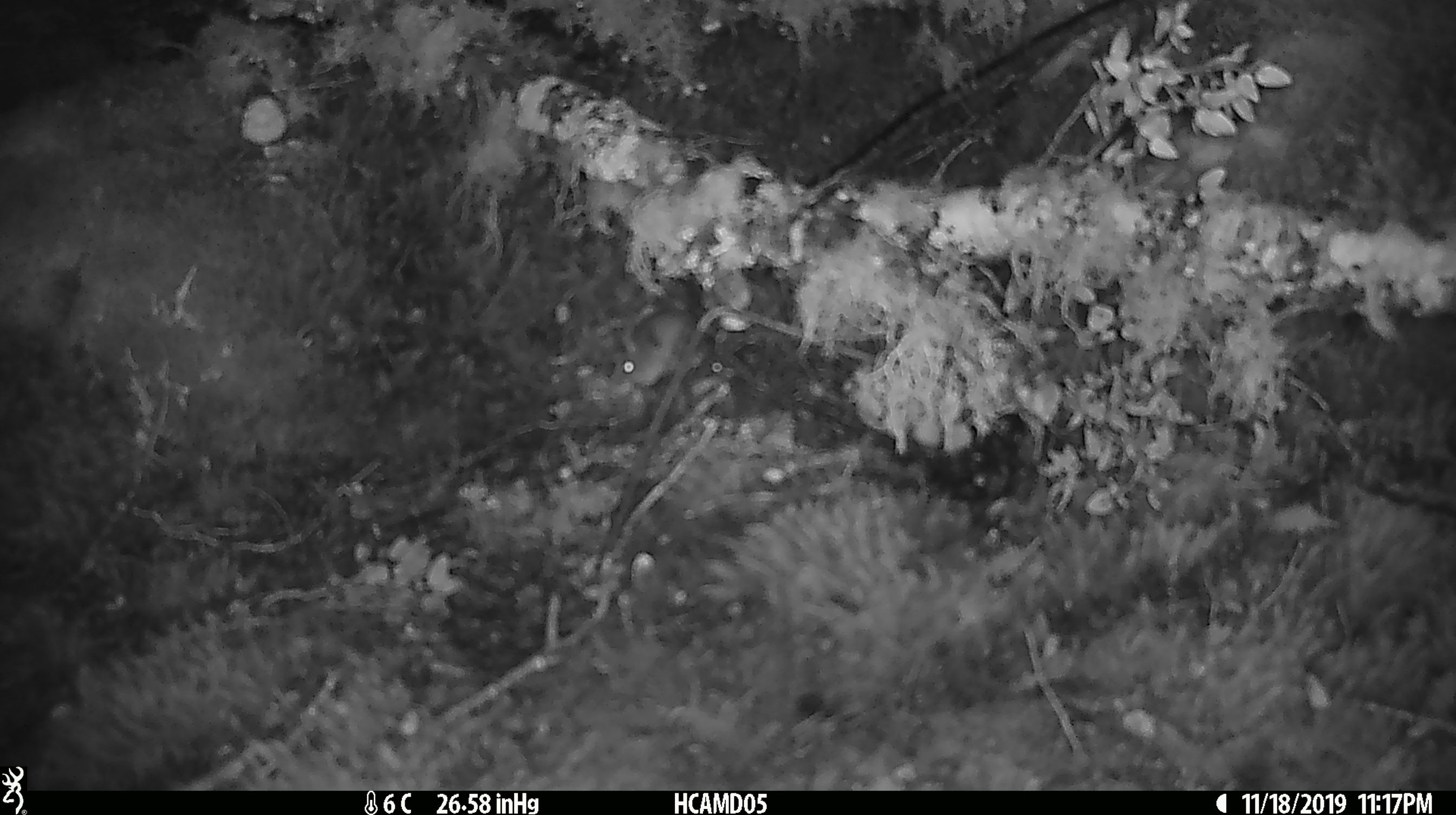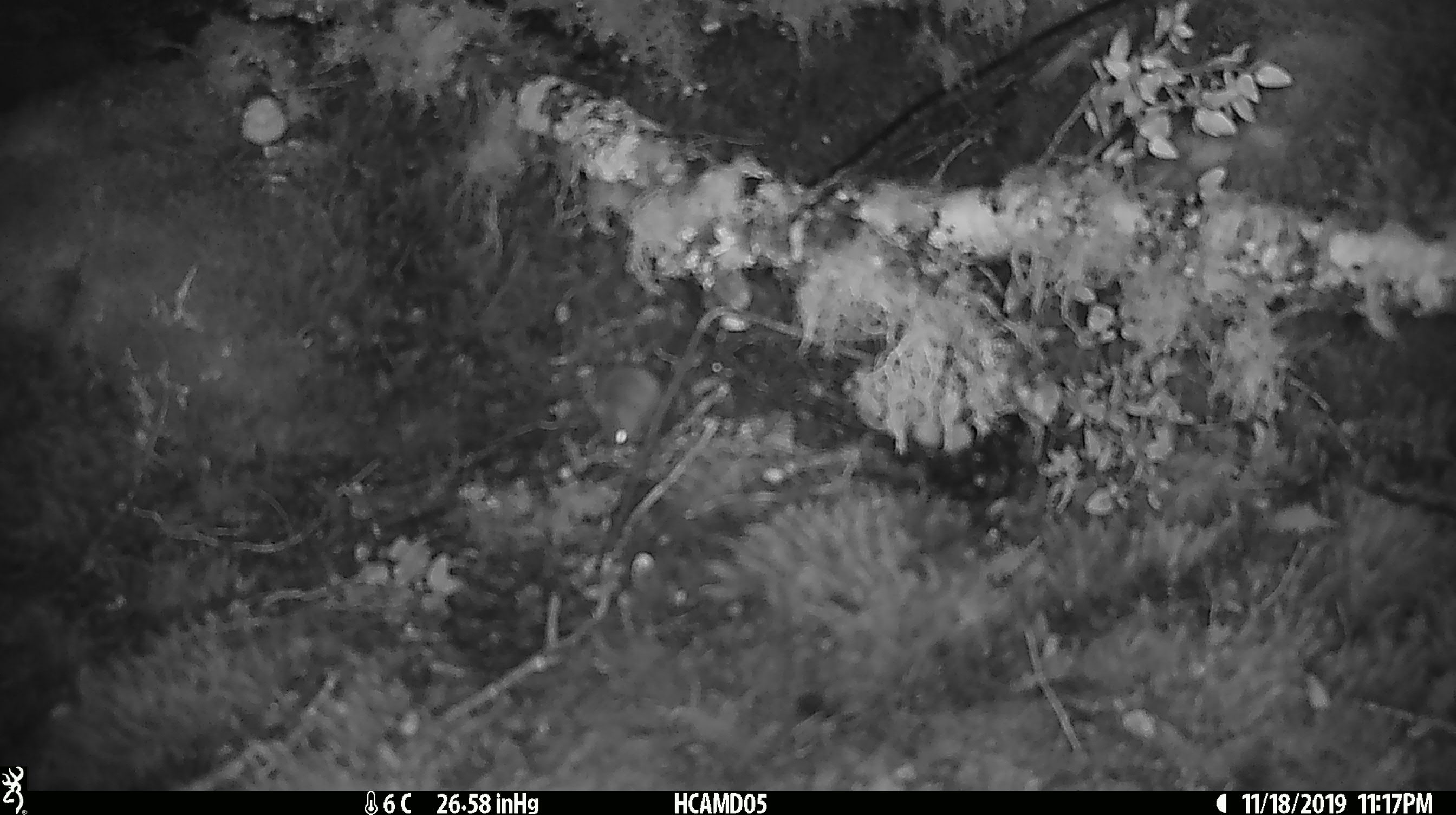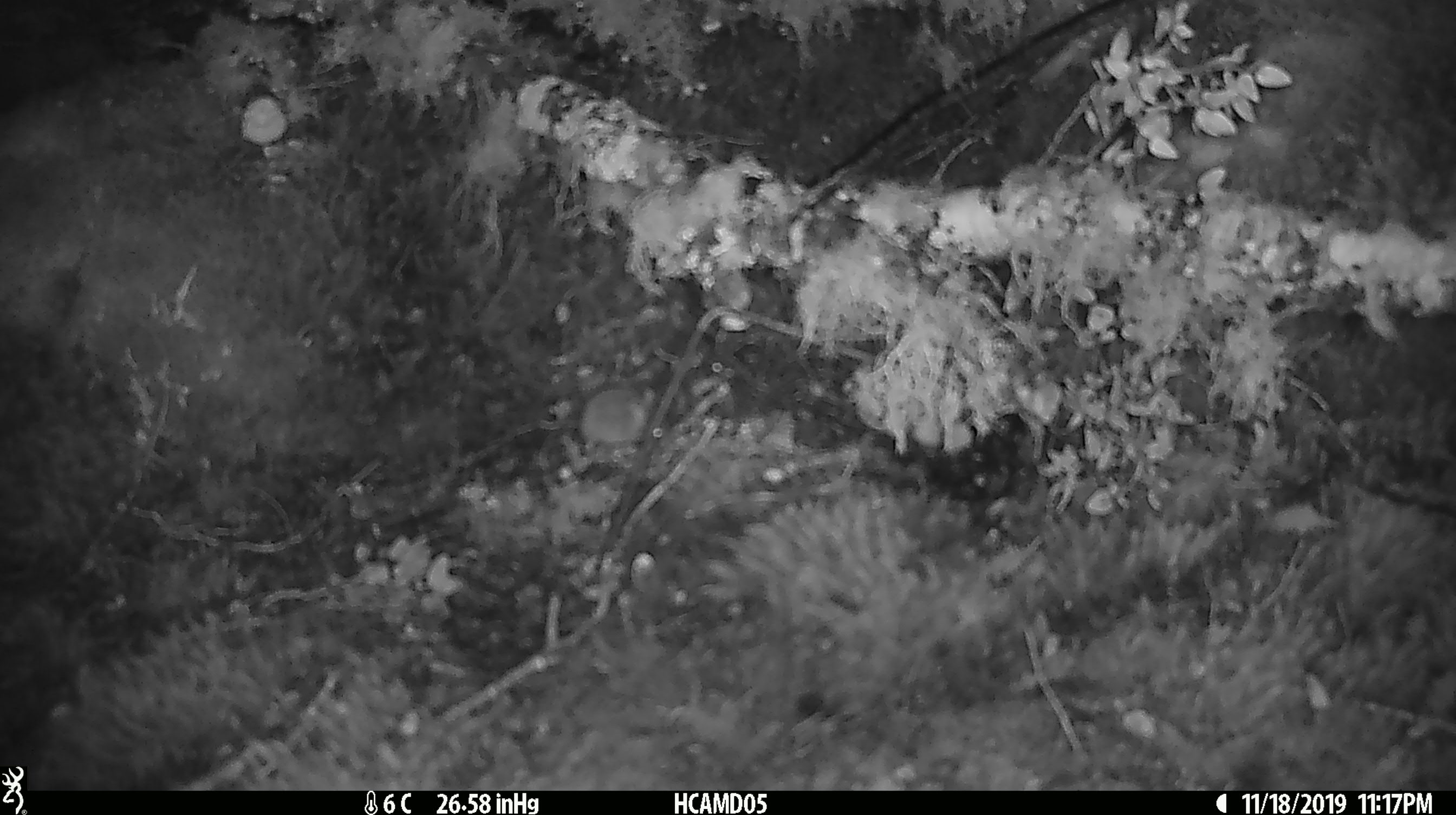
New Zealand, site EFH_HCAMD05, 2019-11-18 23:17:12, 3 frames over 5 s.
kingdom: Animalia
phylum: Chordata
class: Mammalia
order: Rodentia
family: Muridae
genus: Mus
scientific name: Mus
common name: mouse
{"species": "mouse (Mus)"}